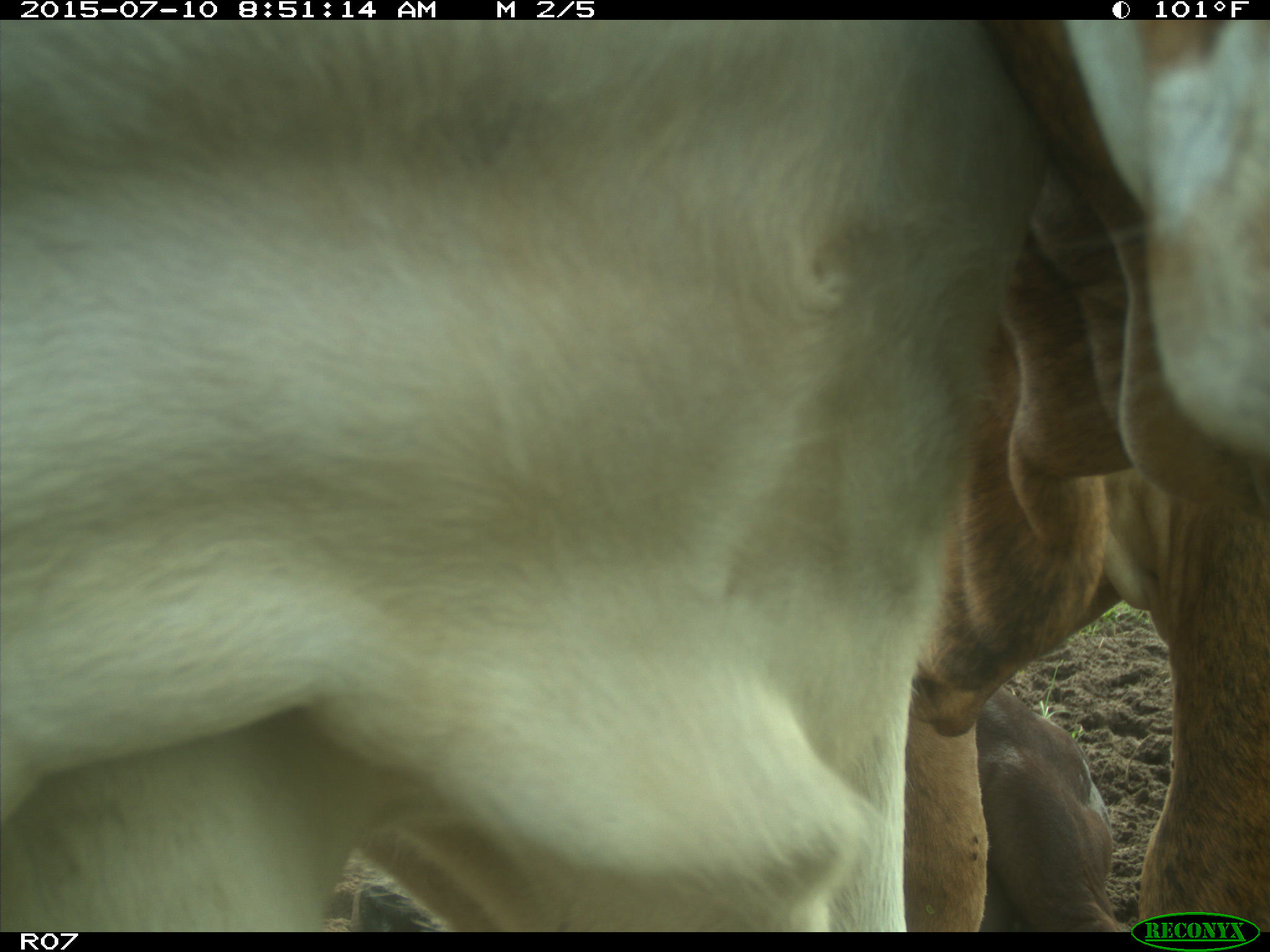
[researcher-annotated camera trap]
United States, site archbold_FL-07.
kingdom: Animalia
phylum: Chordata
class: Mammalia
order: Artiodactyla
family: Bovidae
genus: Bos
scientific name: Bos taurus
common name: domestic cow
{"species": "Bos taurus (domestic cow)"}